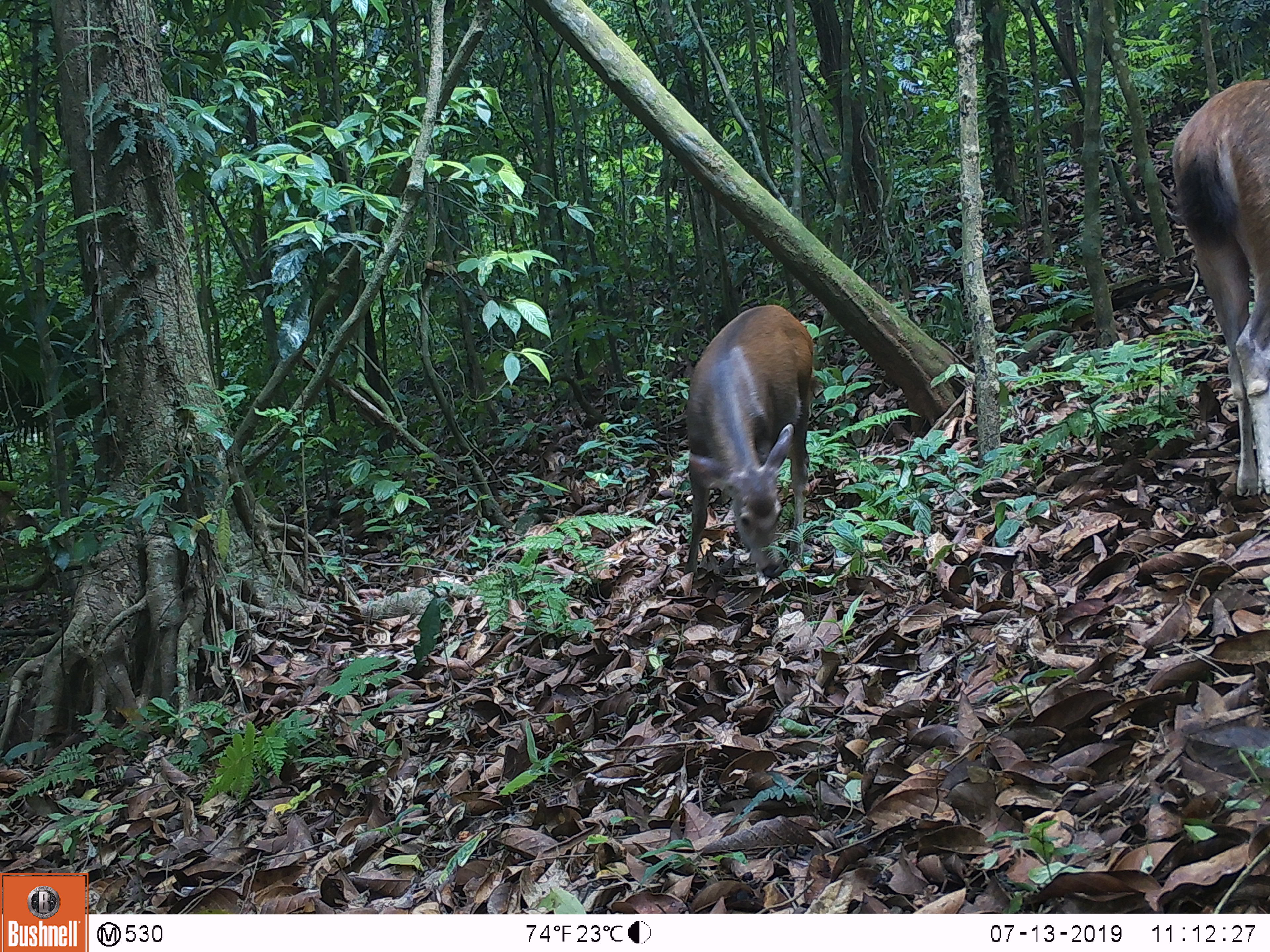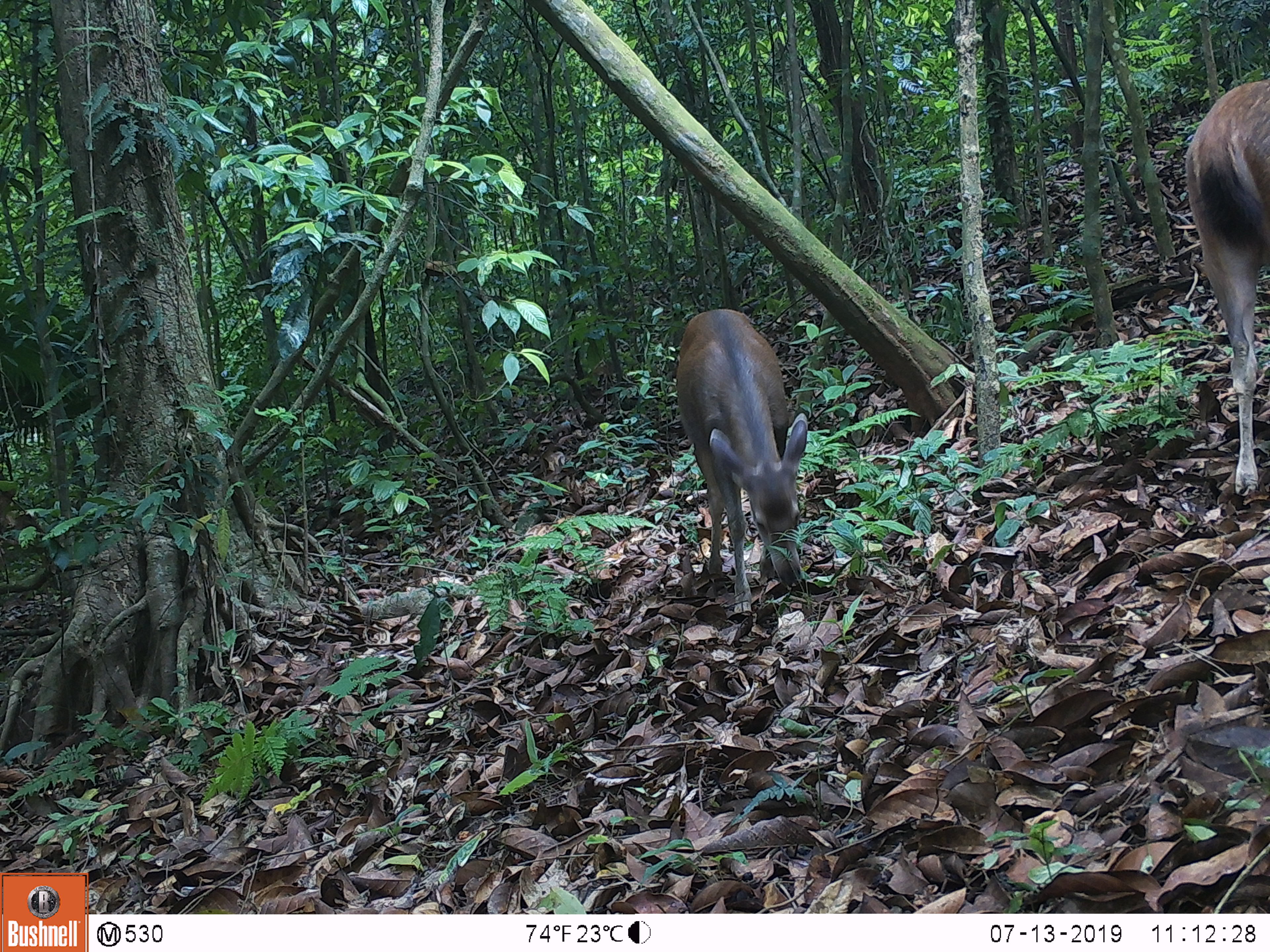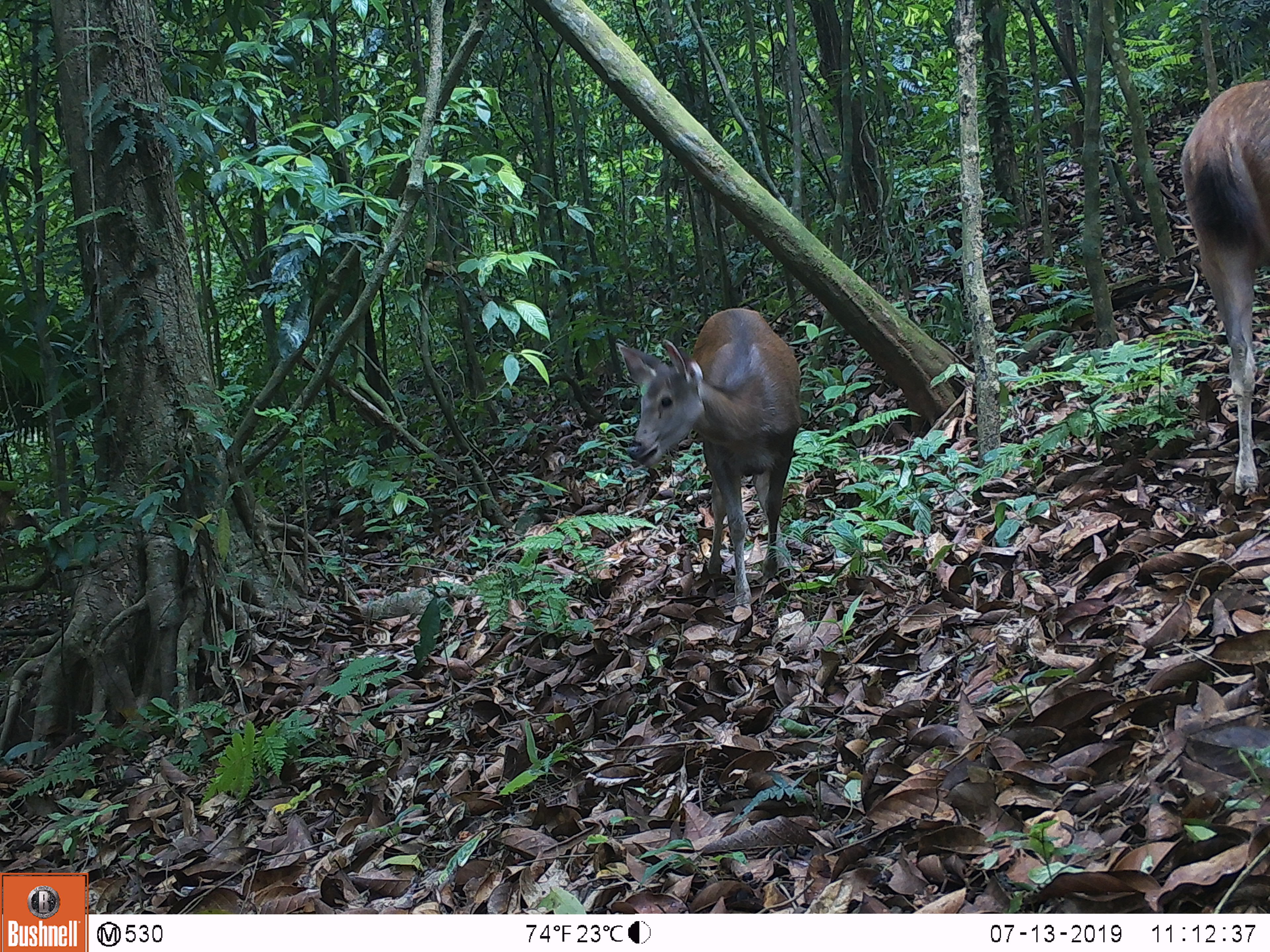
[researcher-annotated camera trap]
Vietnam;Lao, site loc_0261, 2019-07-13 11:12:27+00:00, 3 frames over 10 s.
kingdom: Animalia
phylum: Chordata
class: Mammalia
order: Artiodactyla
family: Cervidae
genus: Rusa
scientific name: Rusa unicolor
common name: sambar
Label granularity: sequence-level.